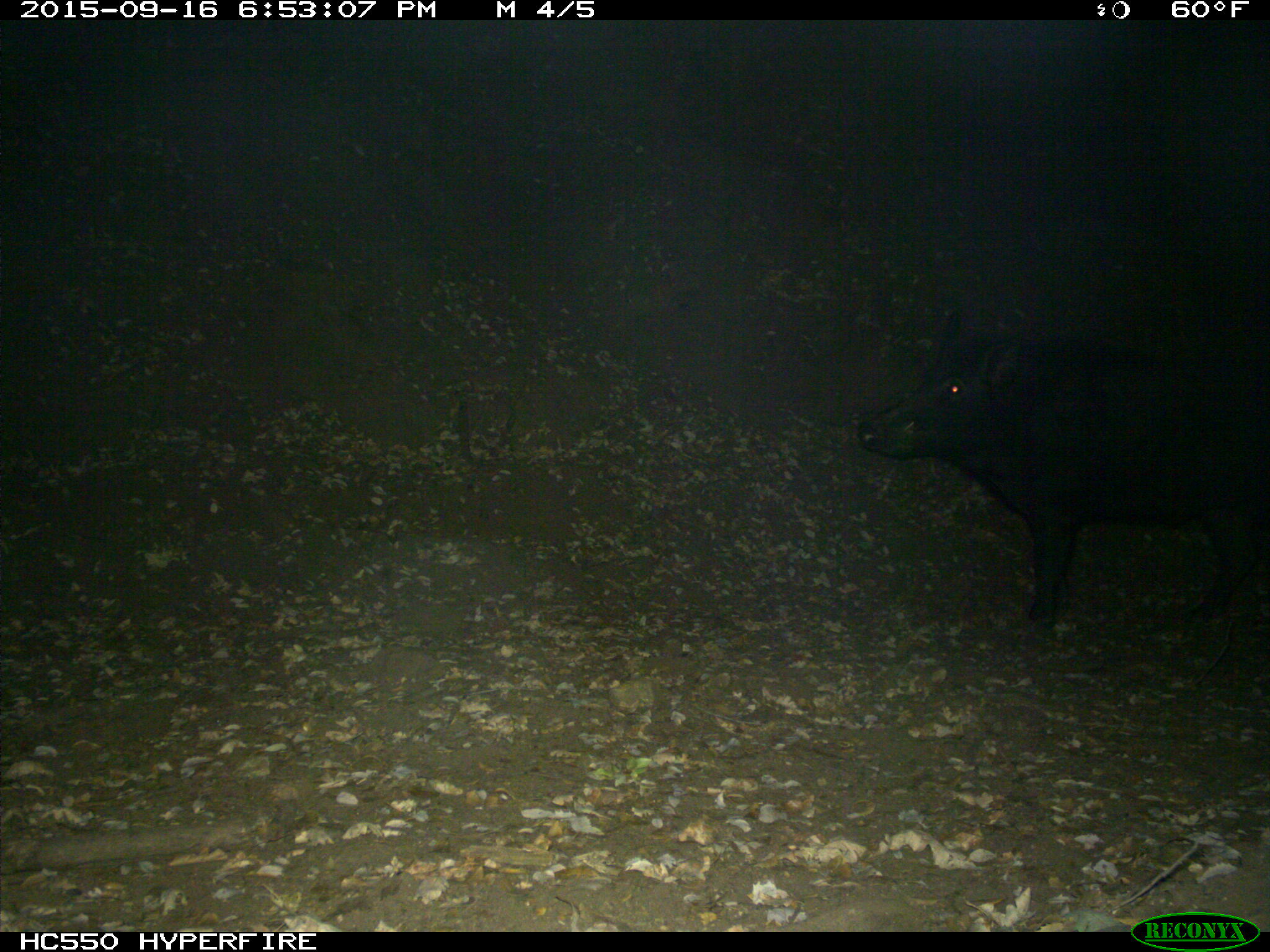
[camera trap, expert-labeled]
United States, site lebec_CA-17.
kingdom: Animalia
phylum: Chordata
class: Mammalia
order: Artiodactyla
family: Suidae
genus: Sus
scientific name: Sus scrofa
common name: wild boar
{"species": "Sus scrofa (wild boar)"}